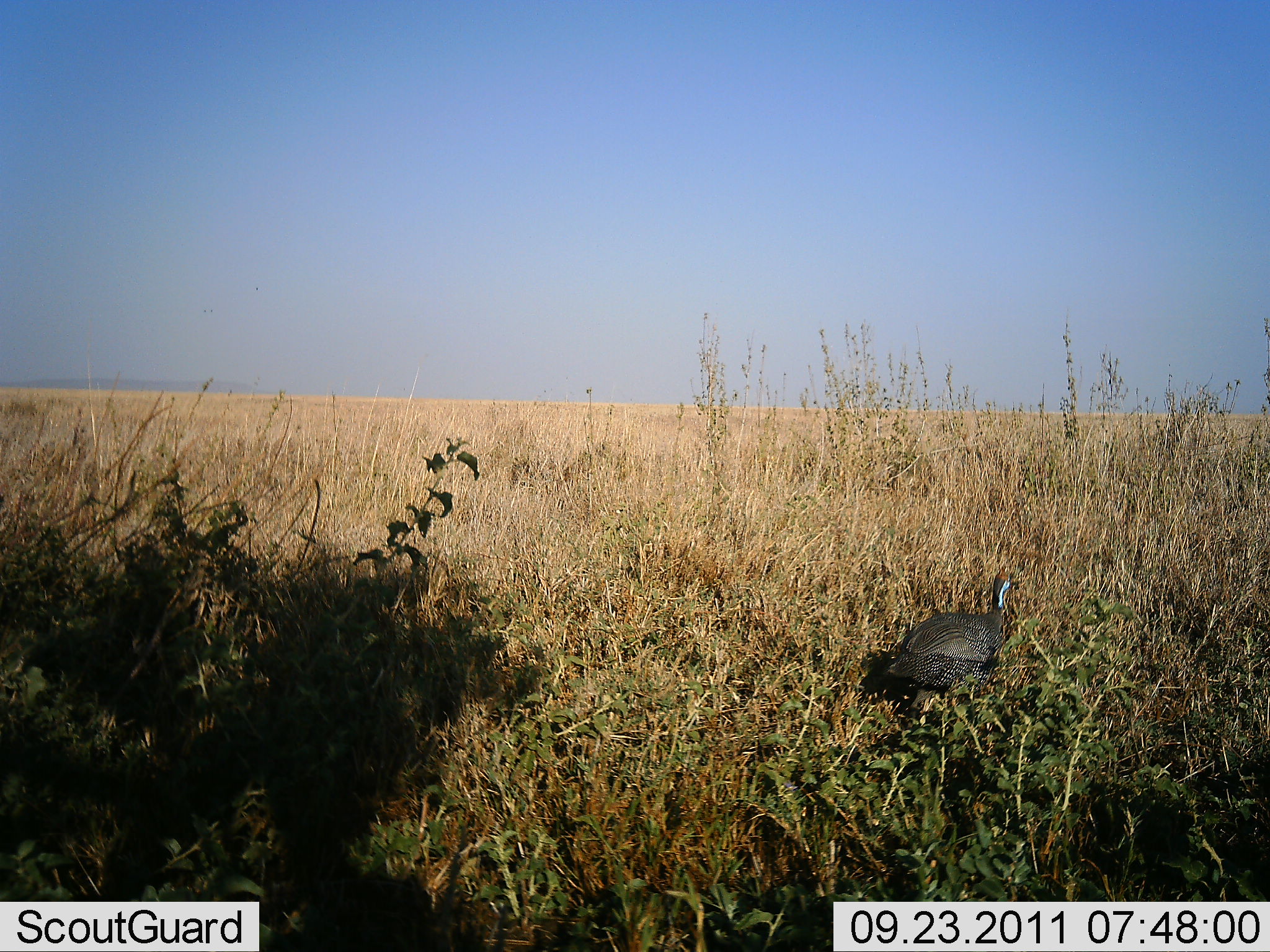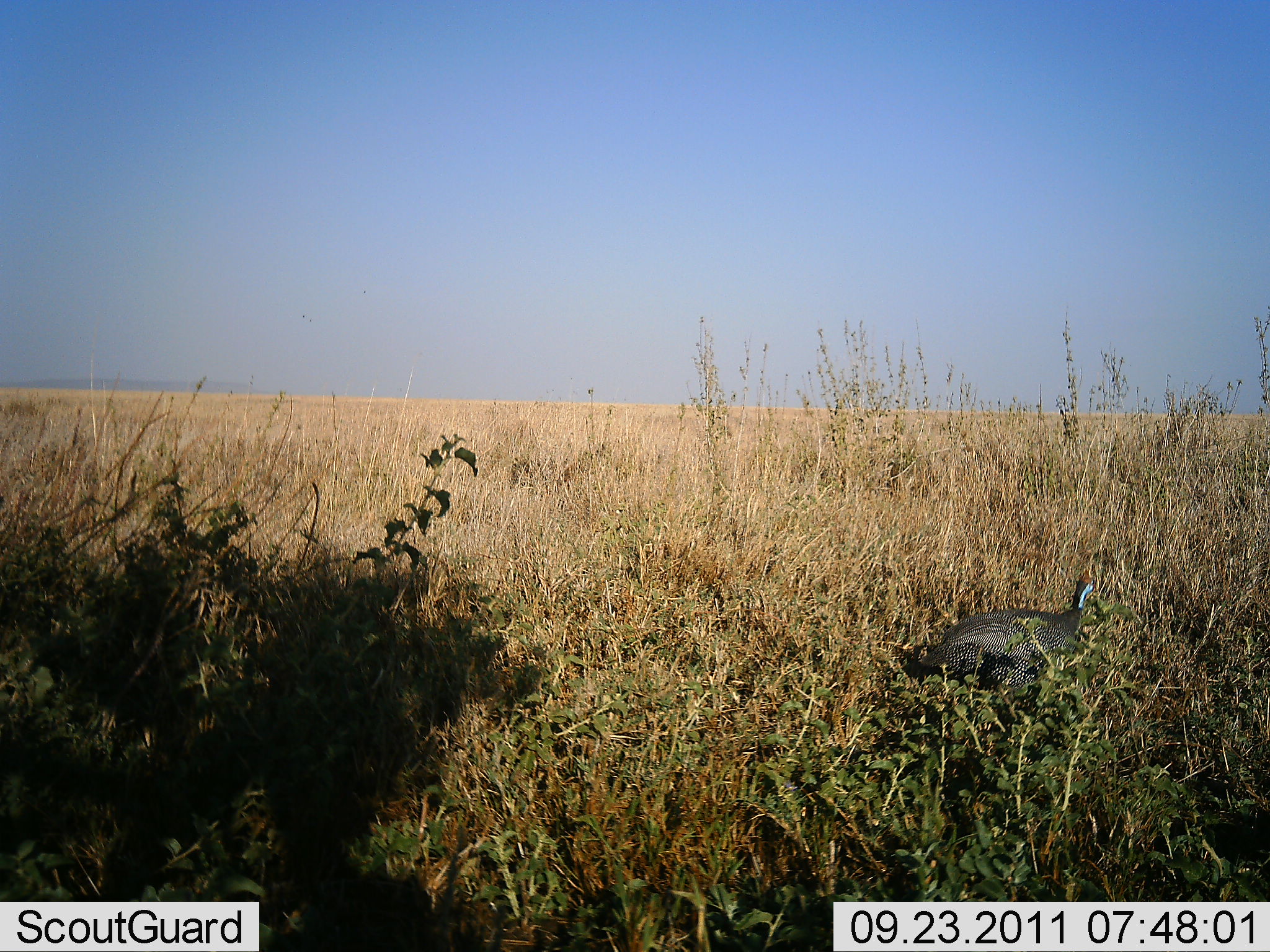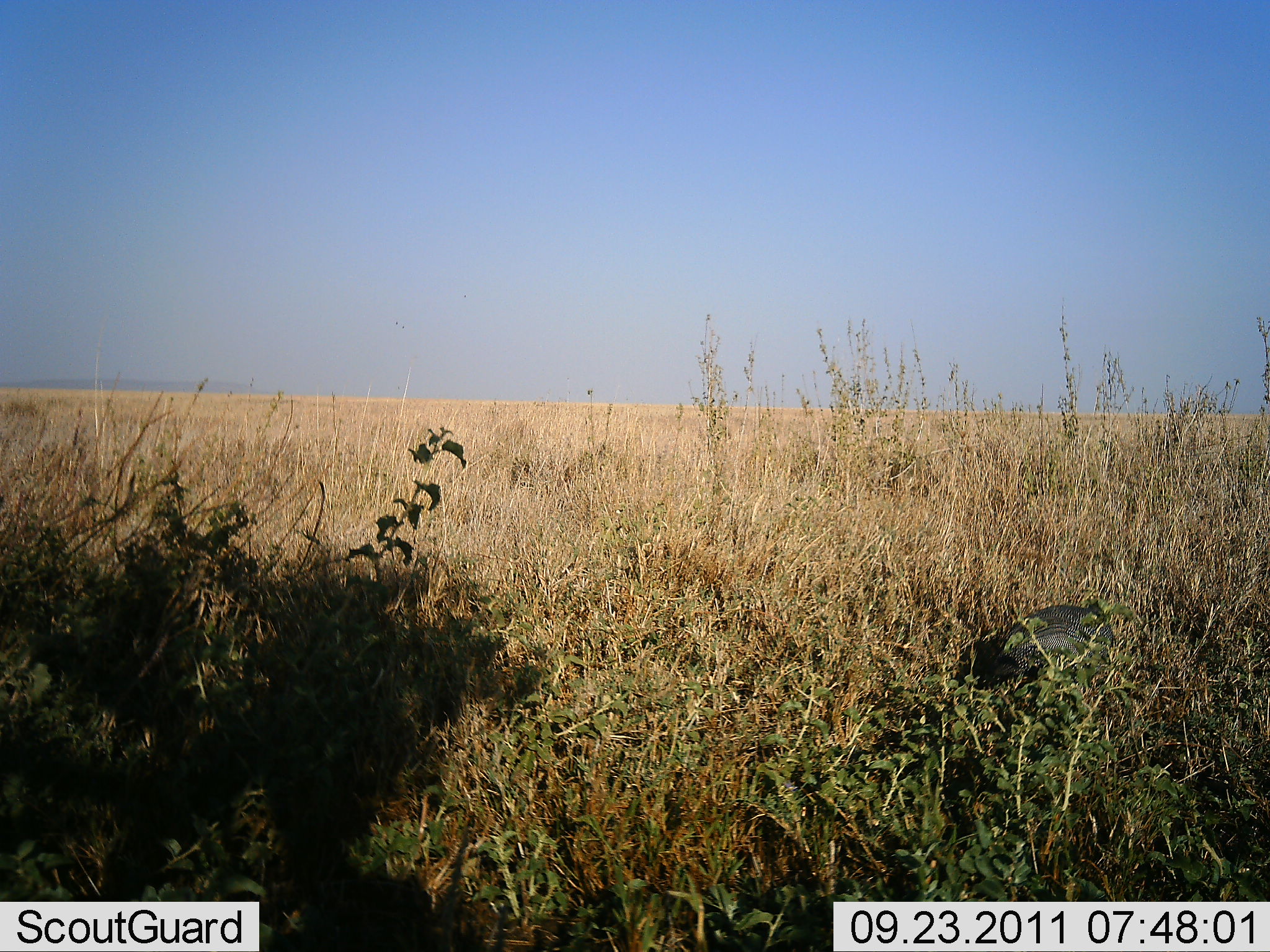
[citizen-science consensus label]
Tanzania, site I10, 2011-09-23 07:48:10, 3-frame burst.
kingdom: Animalia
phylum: Chordata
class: Aves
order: Galliformes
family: Numididae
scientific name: Numididae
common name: guinea fowl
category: guineafowl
Guineafowl (guinea fowl) (Numididae), count 1. Behavior (volunteer vote fractions): standing 0%, resting 0%, moving 80%, interacting 0%. Young present (vote fraction): 0%. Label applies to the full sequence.